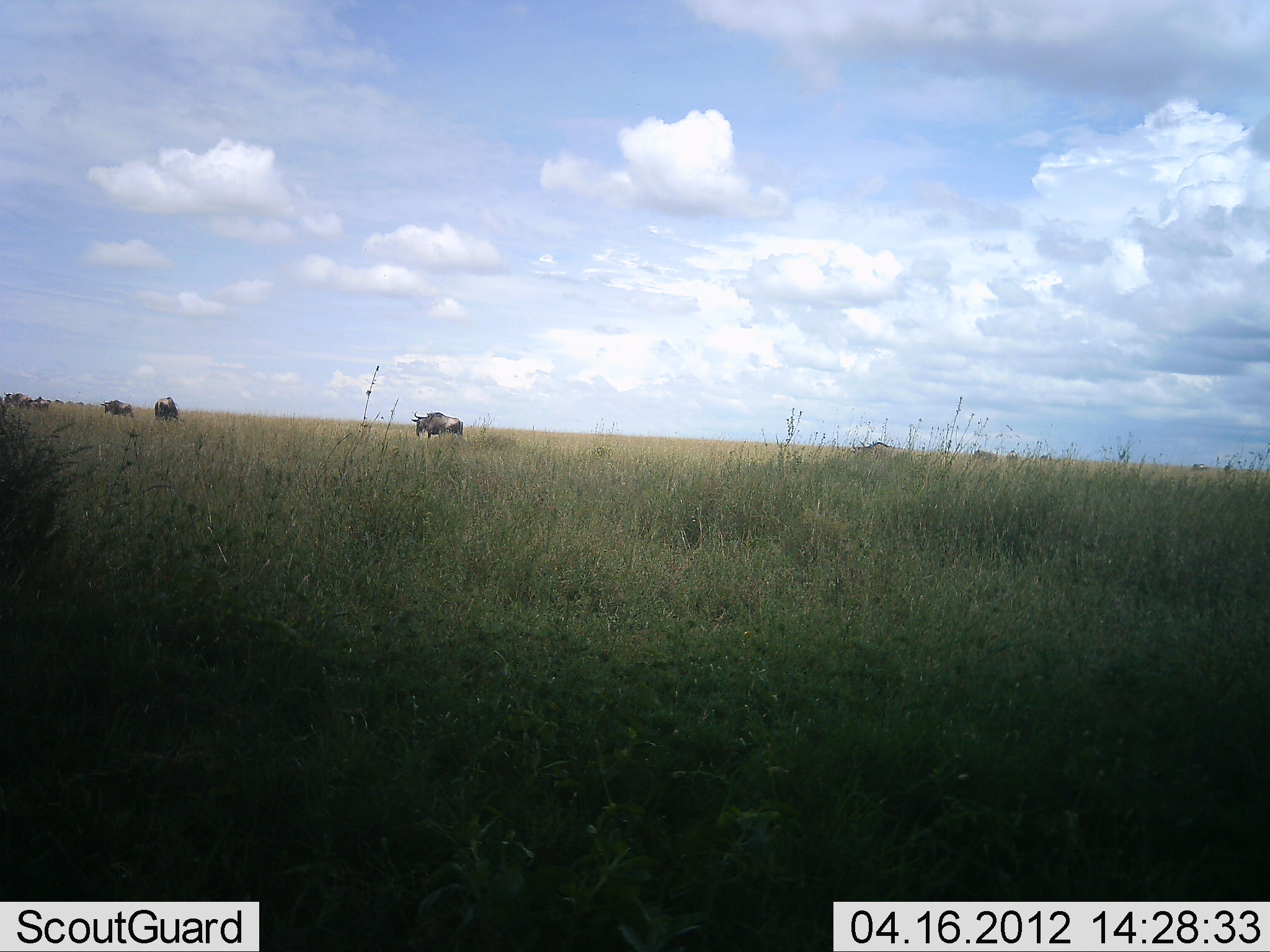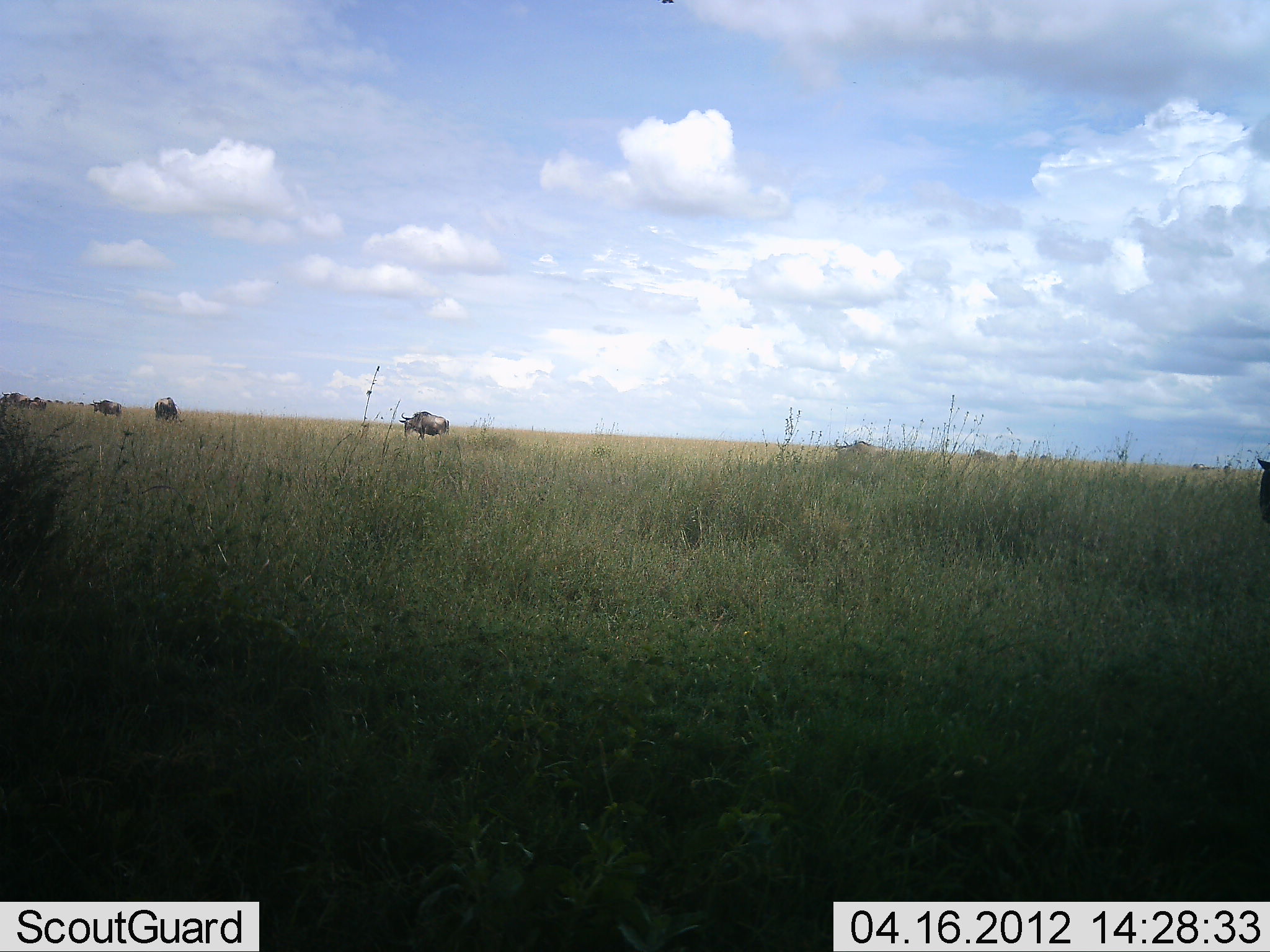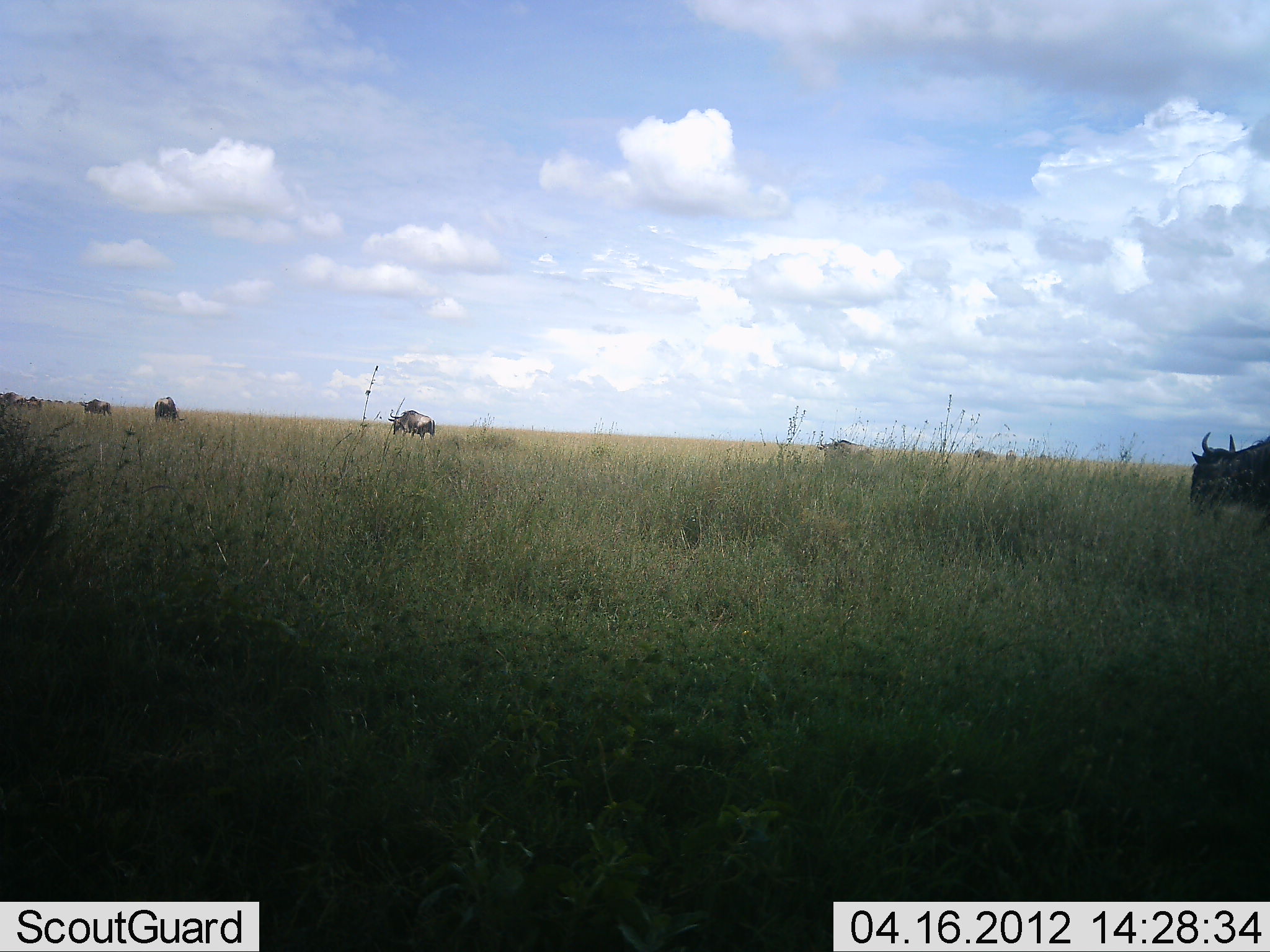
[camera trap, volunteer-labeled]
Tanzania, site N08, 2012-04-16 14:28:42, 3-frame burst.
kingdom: Animalia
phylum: Chordata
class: Mammalia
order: Artiodactyla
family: Bovidae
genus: Connochaetes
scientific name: Connochaetes taurinus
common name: blue wildebeest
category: wildebeest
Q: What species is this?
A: Wildebeest (blue wildebeest) (Connochaetes taurinus).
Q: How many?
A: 7.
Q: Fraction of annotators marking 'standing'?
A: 23%.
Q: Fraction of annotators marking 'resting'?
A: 0%.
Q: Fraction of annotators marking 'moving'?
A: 92%.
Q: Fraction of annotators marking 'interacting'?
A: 0%.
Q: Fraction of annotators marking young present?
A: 0%.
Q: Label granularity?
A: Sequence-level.